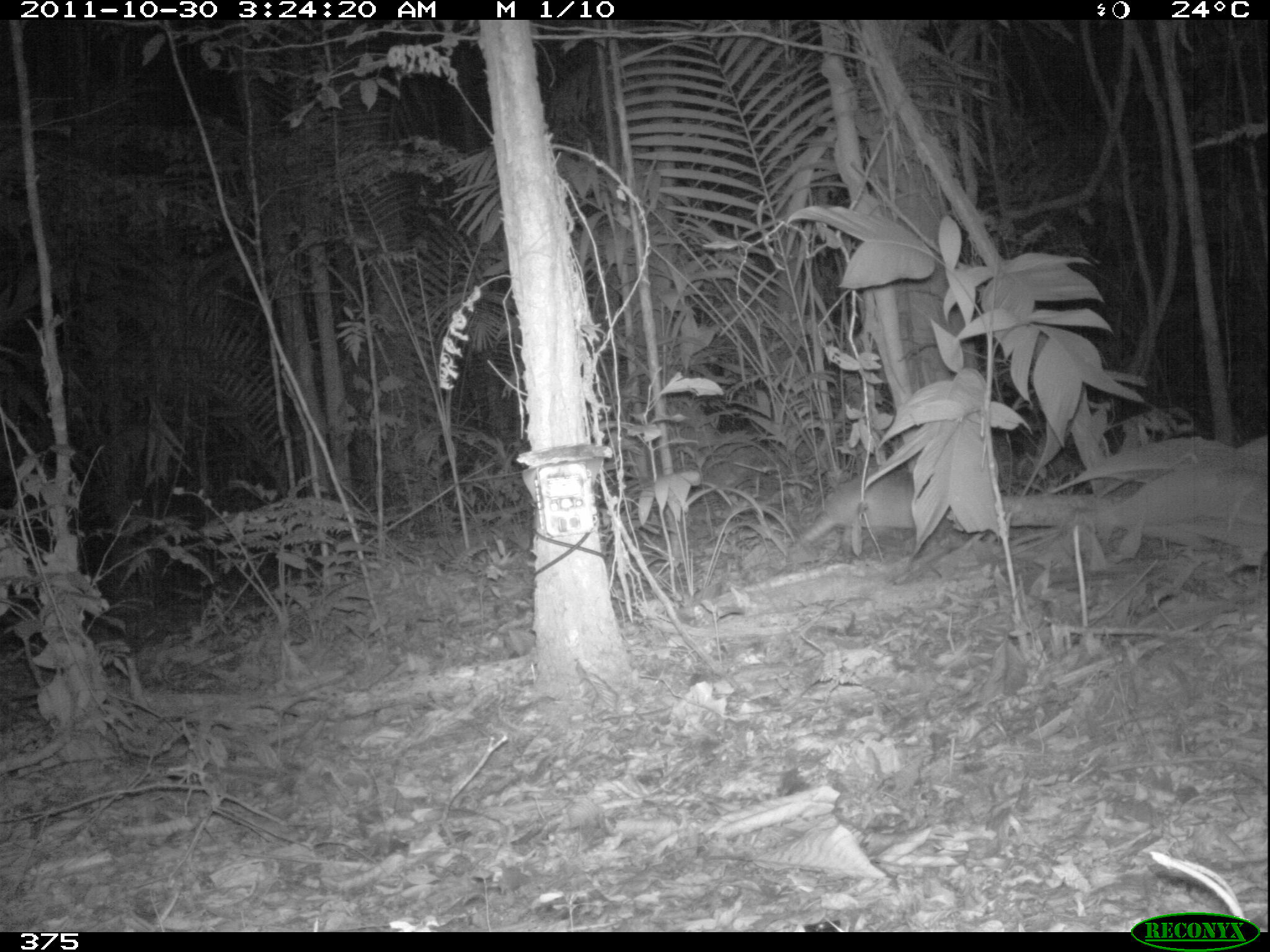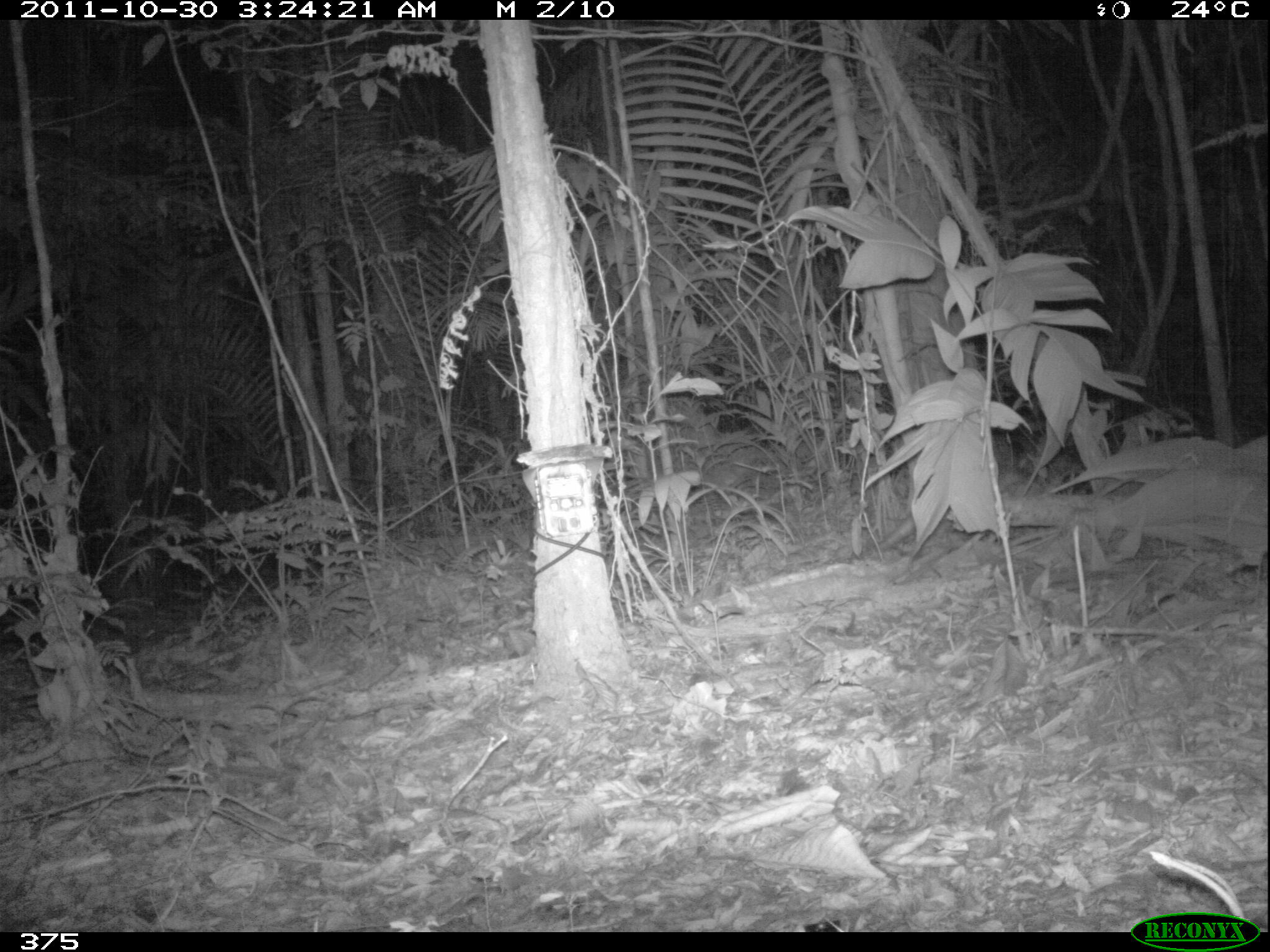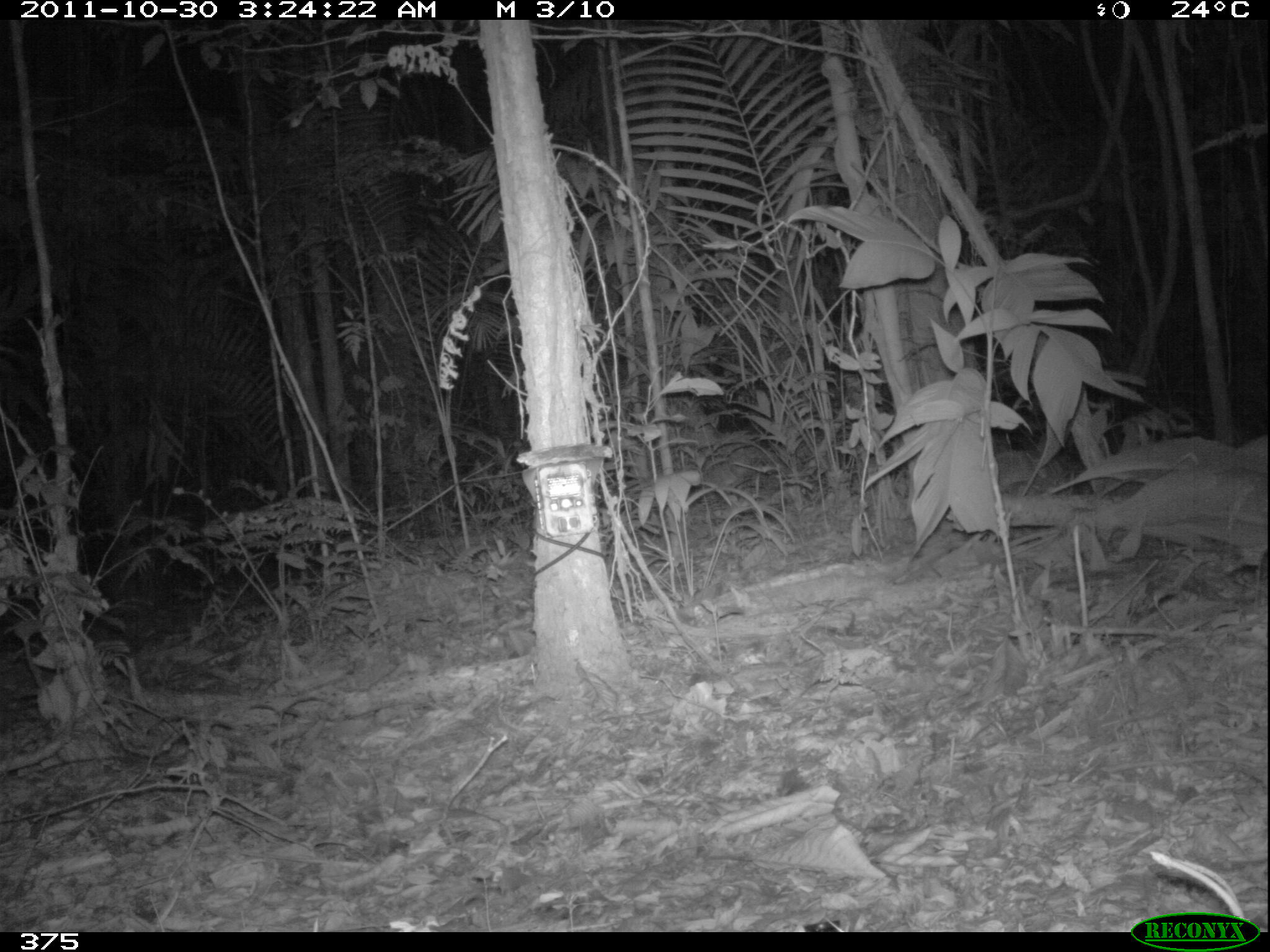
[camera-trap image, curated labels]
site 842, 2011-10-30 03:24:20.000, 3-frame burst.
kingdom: Animalia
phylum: Chordata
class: Mammalia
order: Cingulata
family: Dasypodidae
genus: Dasypus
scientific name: Dasypus novemcinctus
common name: nine-banded armadillo